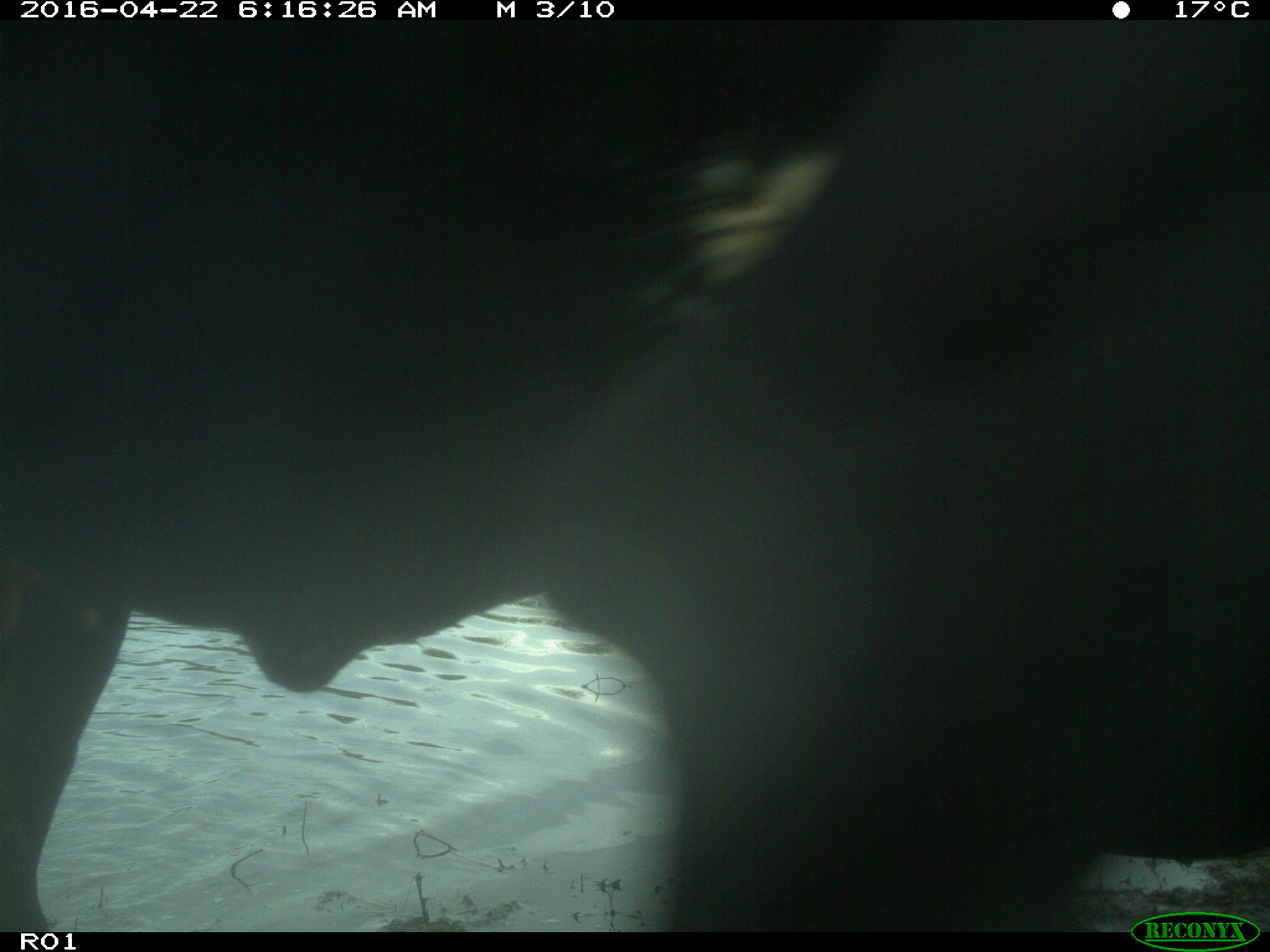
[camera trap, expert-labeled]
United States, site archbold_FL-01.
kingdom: Animalia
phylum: Chordata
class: Mammalia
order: Artiodactyla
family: Bovidae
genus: Bos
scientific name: Bos taurus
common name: domestic cow